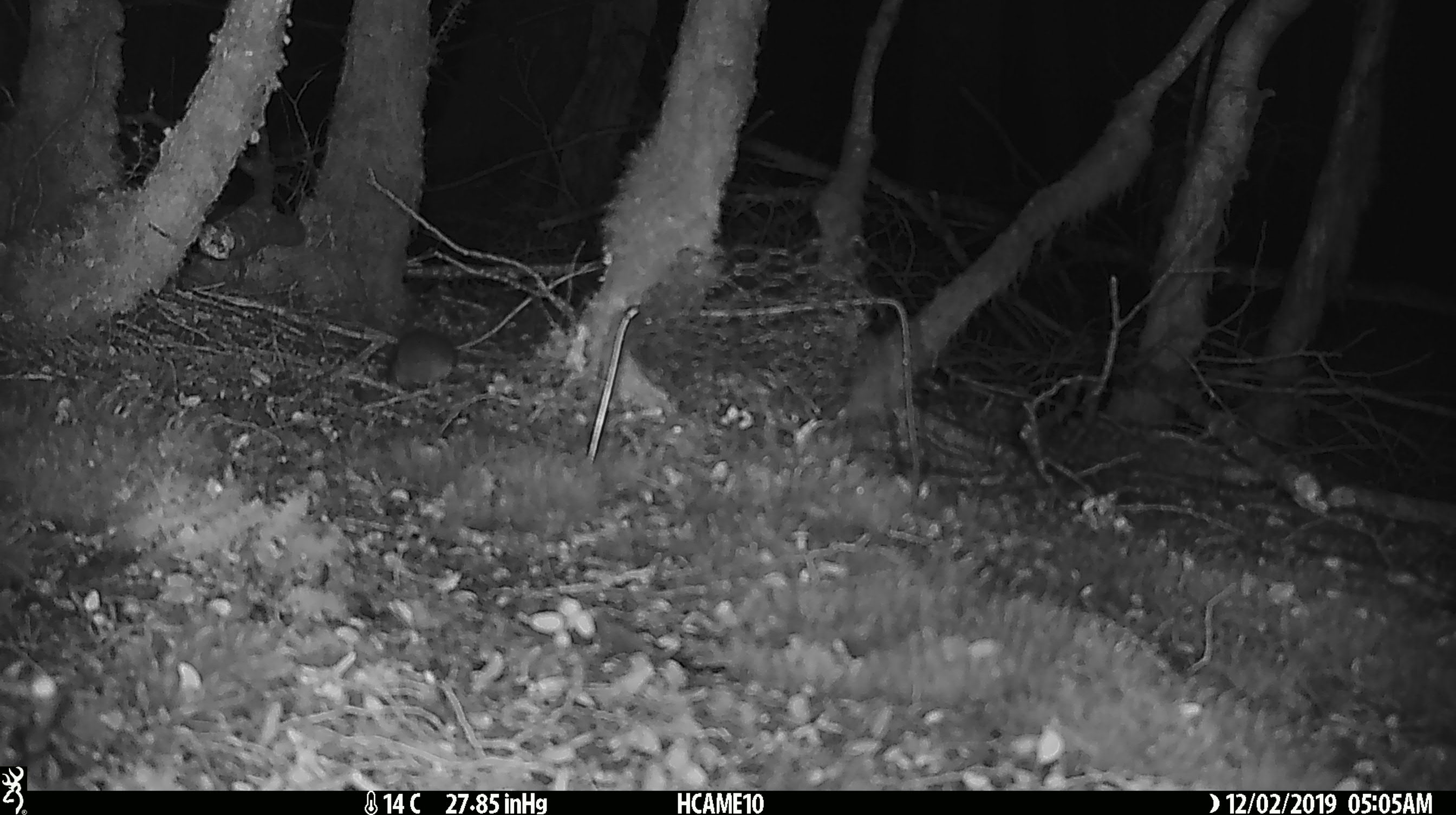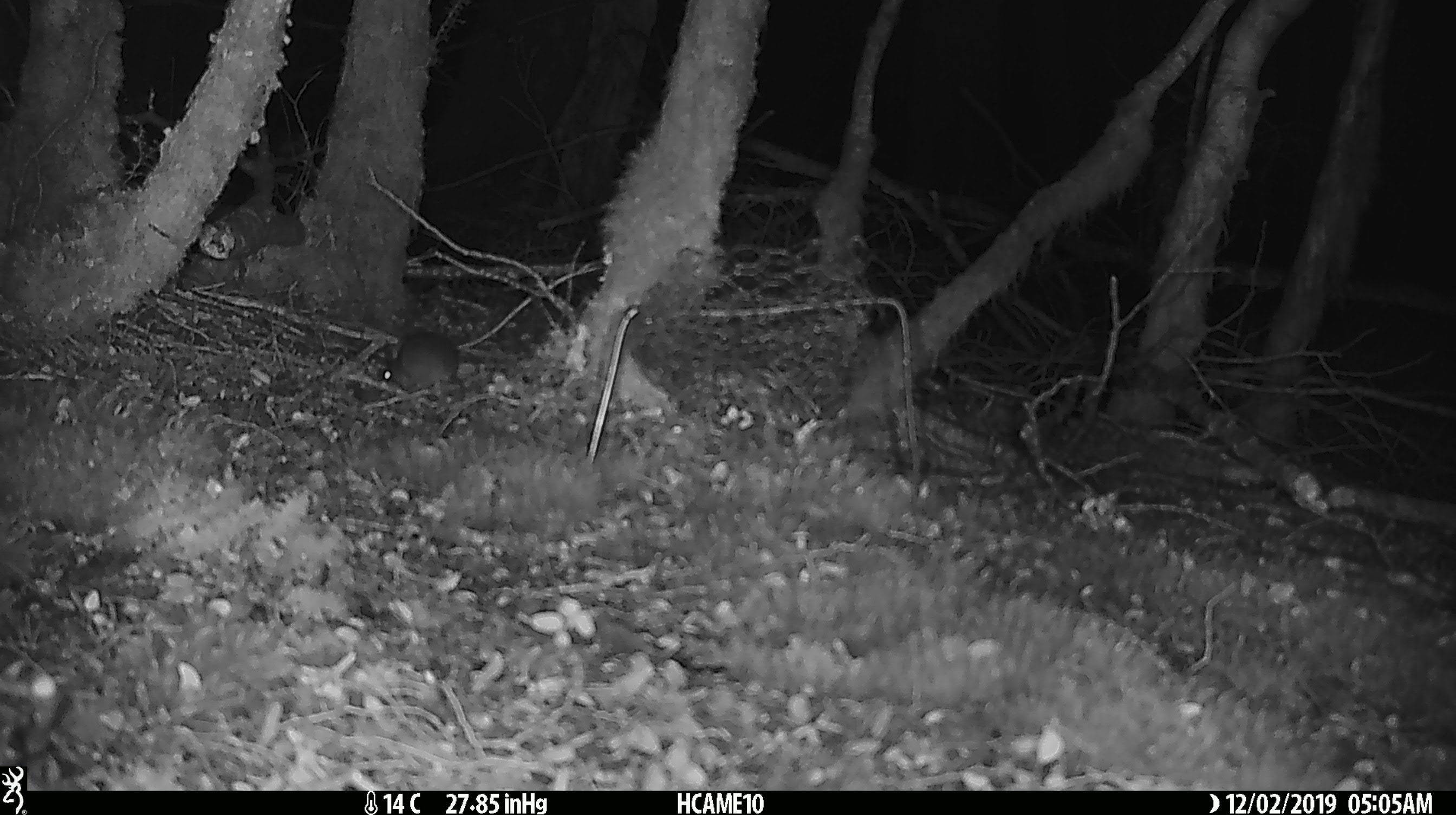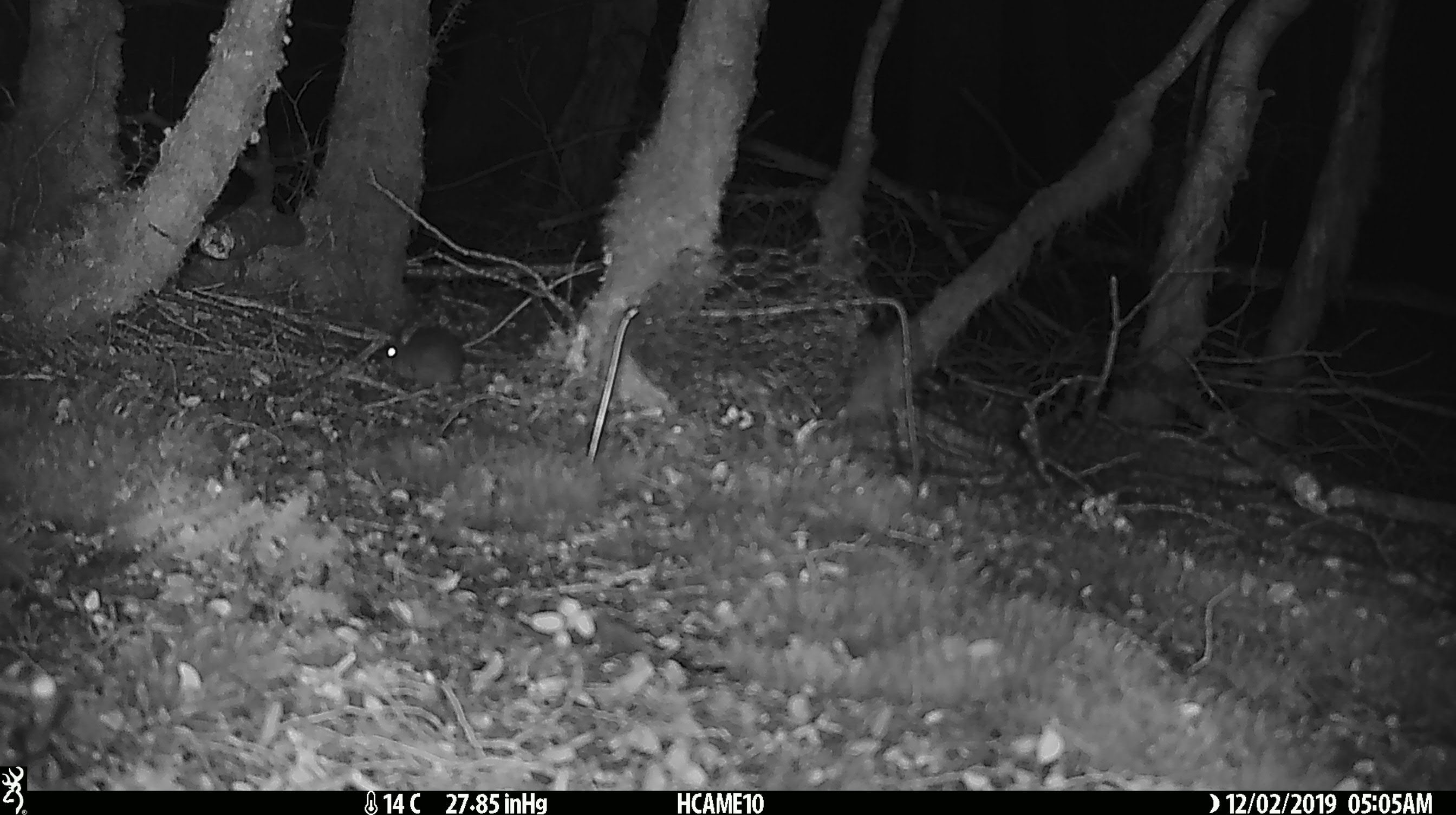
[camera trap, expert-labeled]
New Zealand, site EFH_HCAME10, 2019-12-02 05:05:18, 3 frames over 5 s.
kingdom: Animalia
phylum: Chordata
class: Mammalia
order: Rodentia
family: Muridae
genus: Mus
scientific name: Mus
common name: mouse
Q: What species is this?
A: Mouse (Mus).